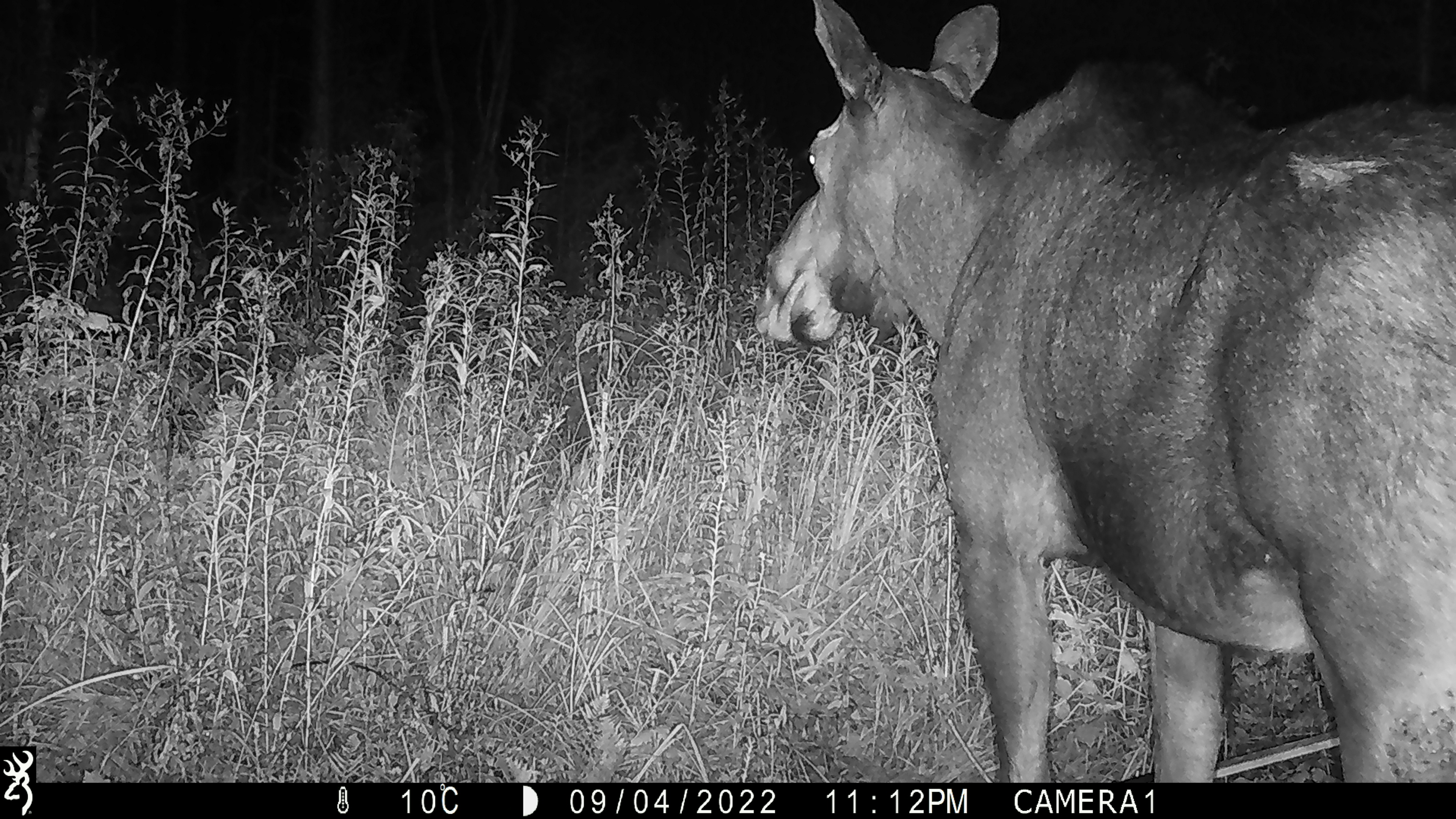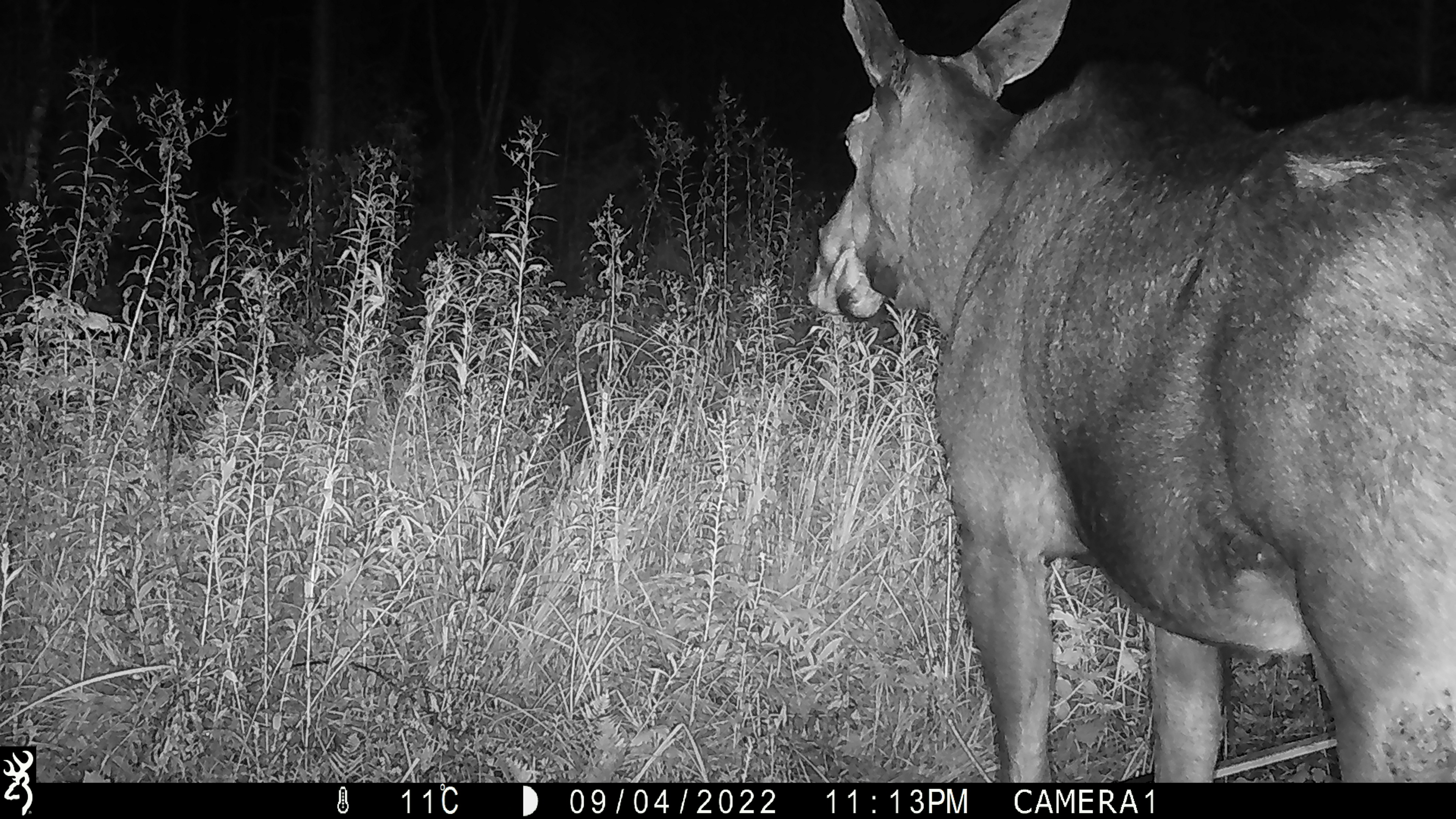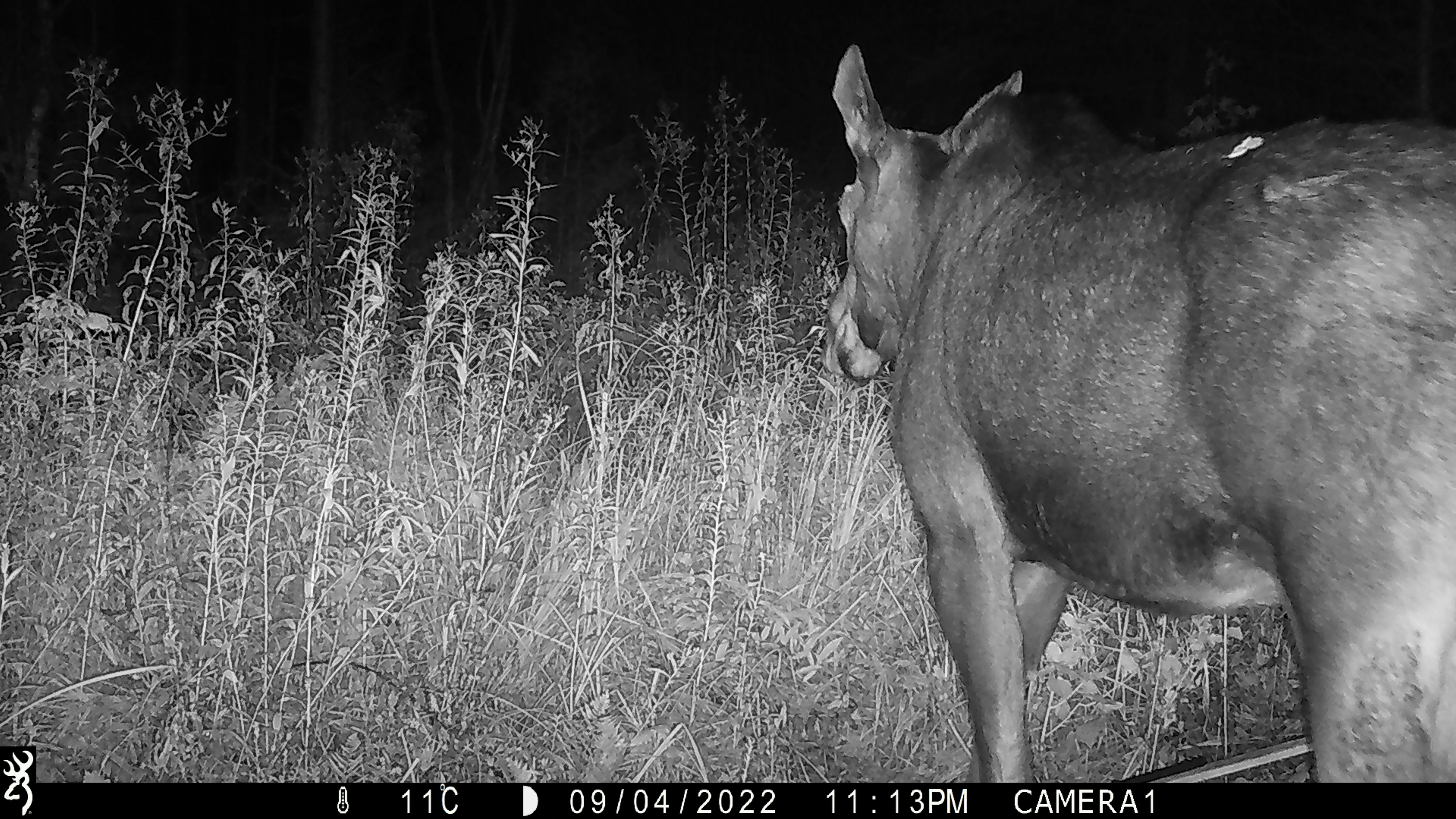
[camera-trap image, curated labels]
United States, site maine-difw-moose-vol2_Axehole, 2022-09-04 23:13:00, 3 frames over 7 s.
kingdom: Animalia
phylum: Chordata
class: Mammalia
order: Artiodactyla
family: Cervidae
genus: Alces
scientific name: Alces alces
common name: moose